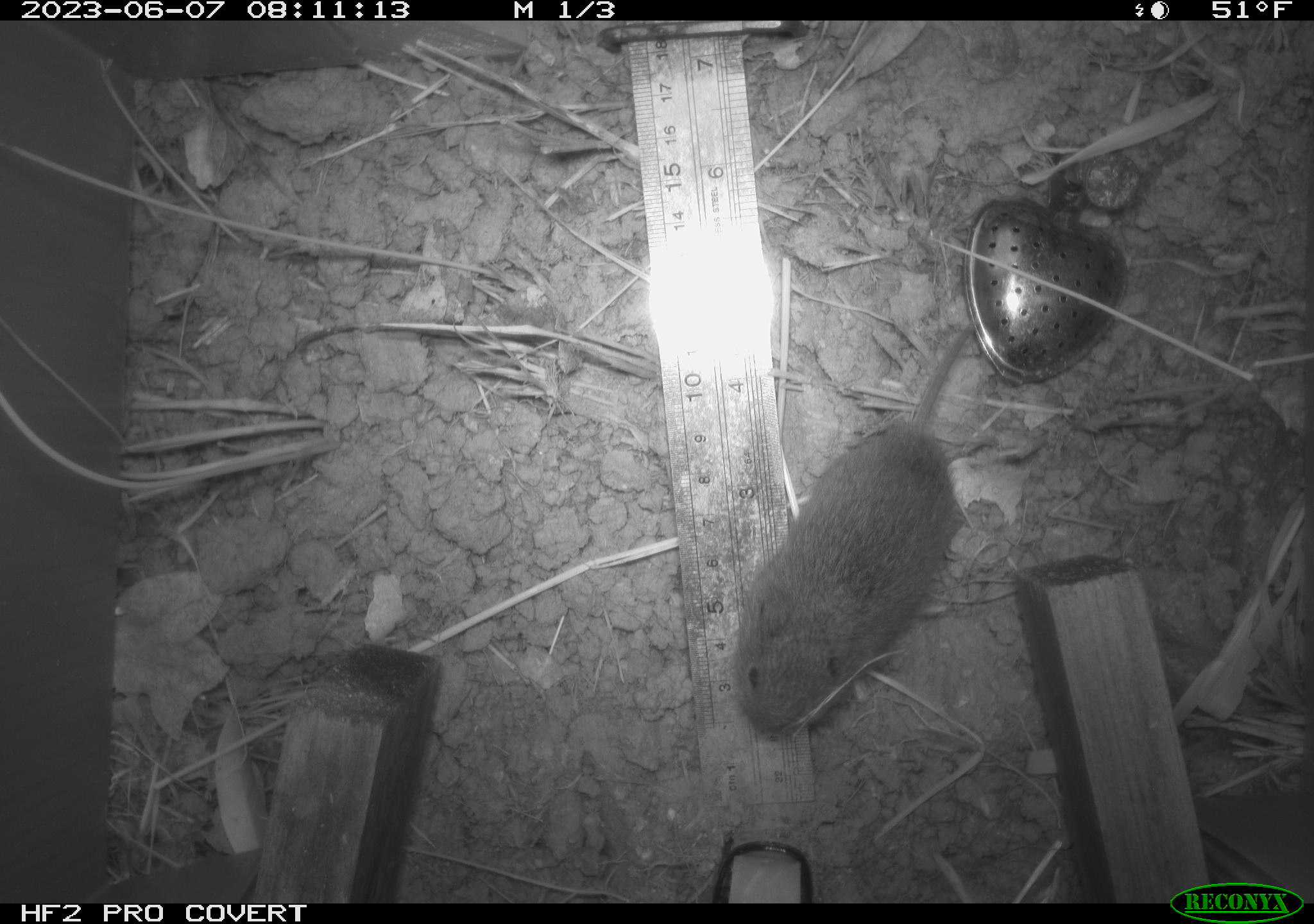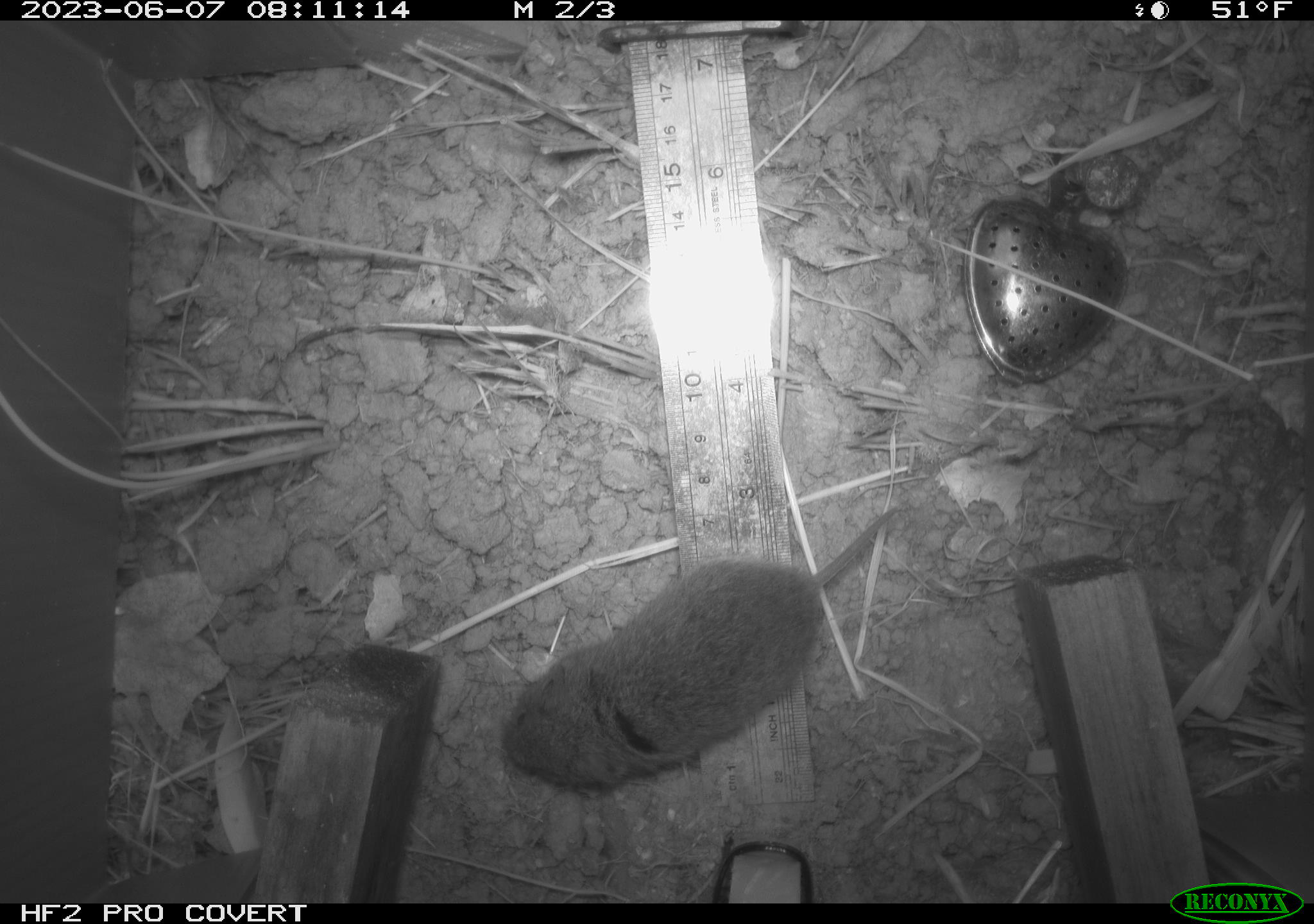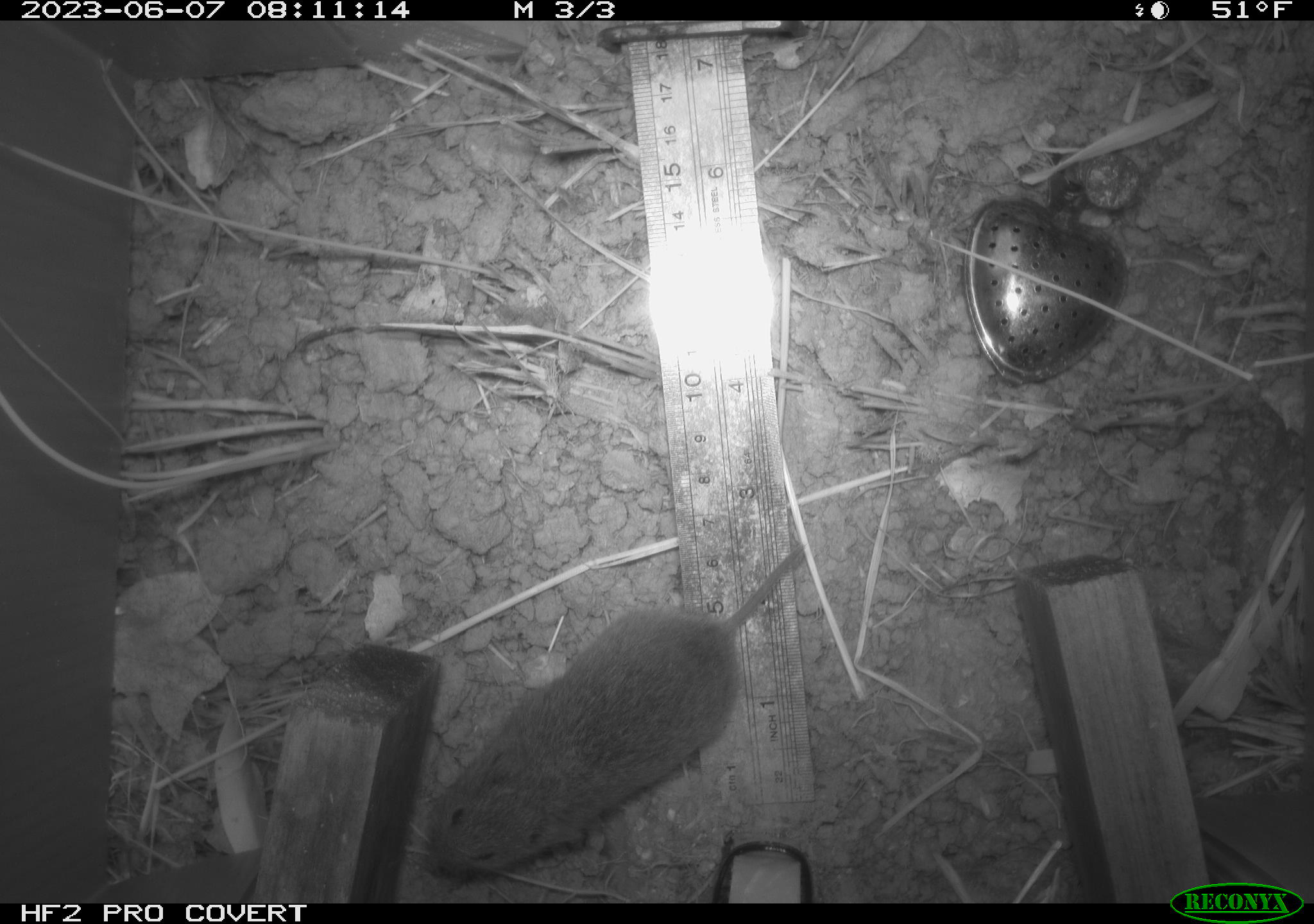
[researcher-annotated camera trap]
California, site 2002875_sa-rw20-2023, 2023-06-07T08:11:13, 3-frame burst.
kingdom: Animalia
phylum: Chordata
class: Mammalia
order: Rodentia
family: Cricetidae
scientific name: Arvicolinae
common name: voles, lemmings, and muskrats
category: arvicolinae subfamily